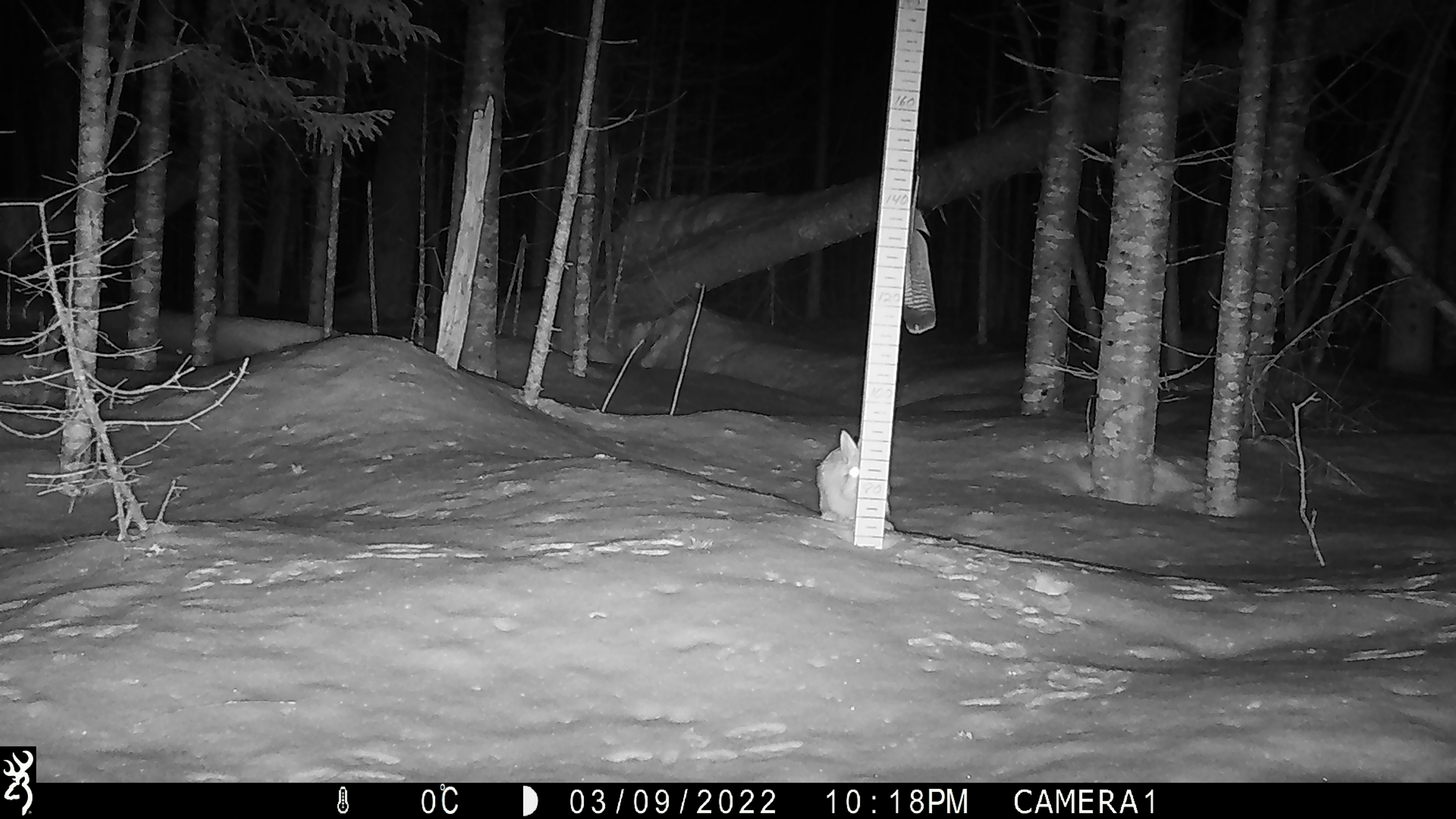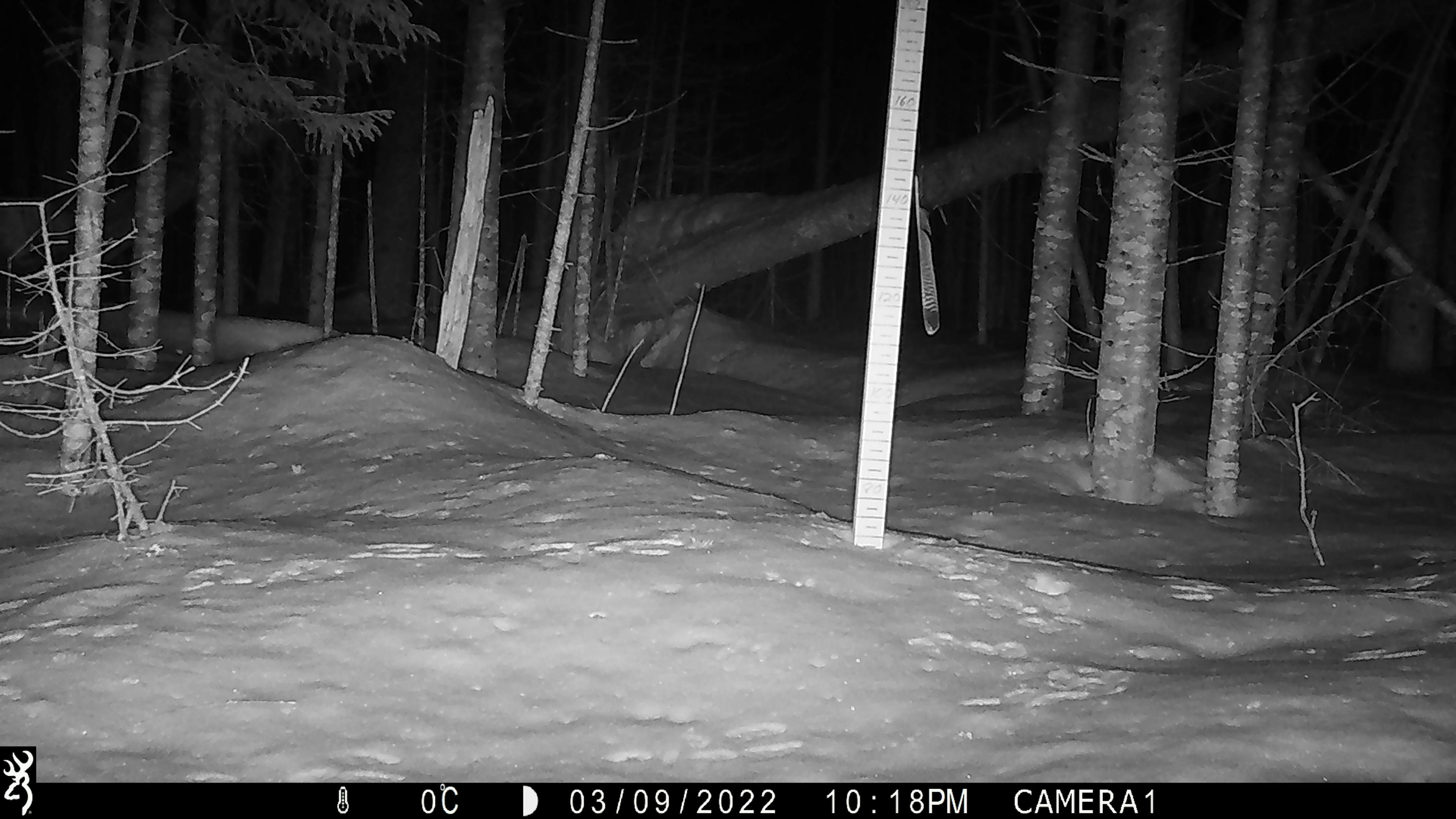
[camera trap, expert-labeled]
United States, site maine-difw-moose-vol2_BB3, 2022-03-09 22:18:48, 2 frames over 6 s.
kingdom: Animalia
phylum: Chordata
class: Mammalia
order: Lagomorpha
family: Leporidae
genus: Lepus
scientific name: Lepus americanus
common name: snowshoe hare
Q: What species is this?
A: Snowshoe hare (Lepus americanus).